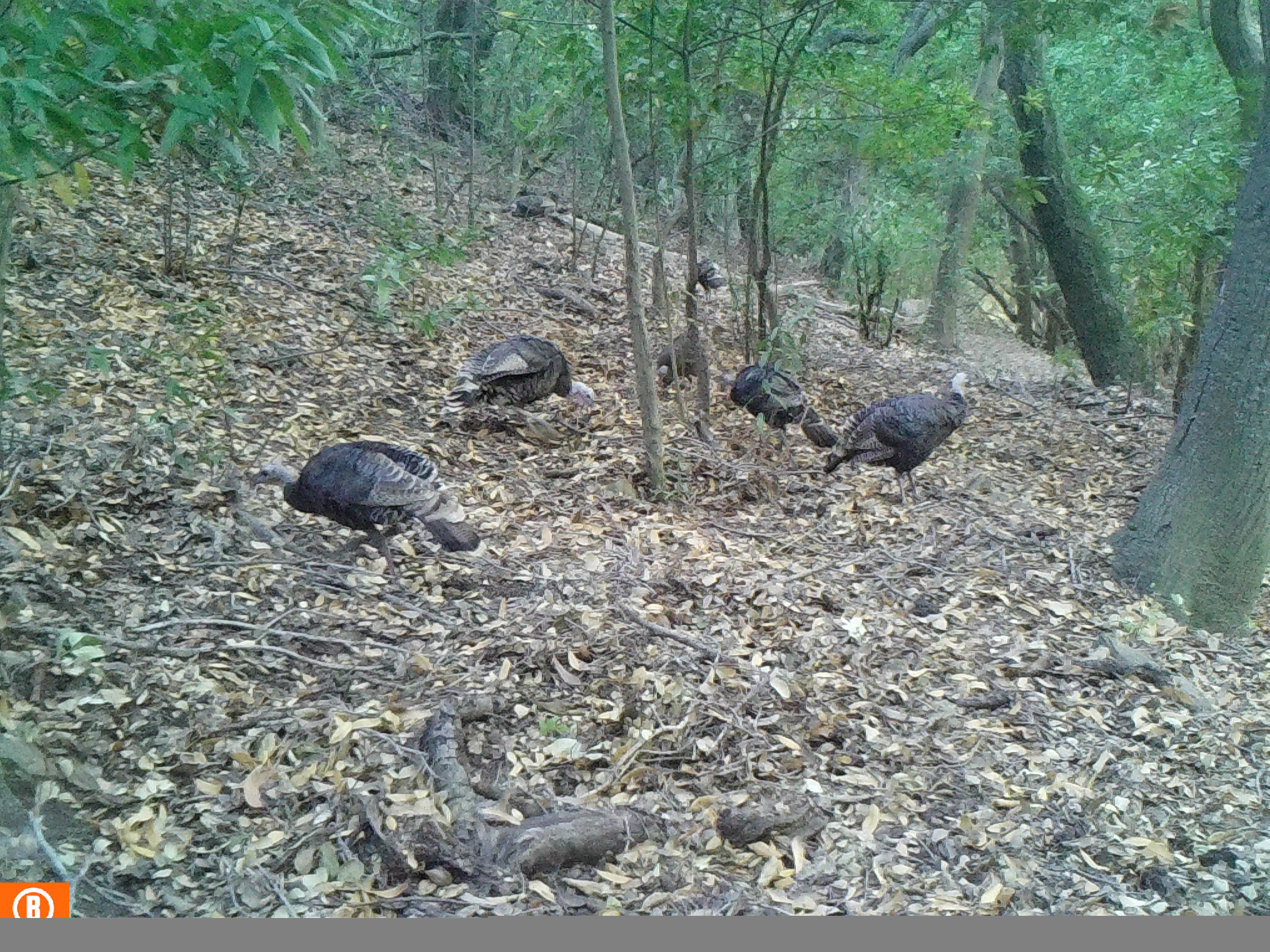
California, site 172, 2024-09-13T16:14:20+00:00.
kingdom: Animalia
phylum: Chordata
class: Aves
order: Galliformes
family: Phasianidae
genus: Meleagris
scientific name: Meleagris gallopavo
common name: turkey